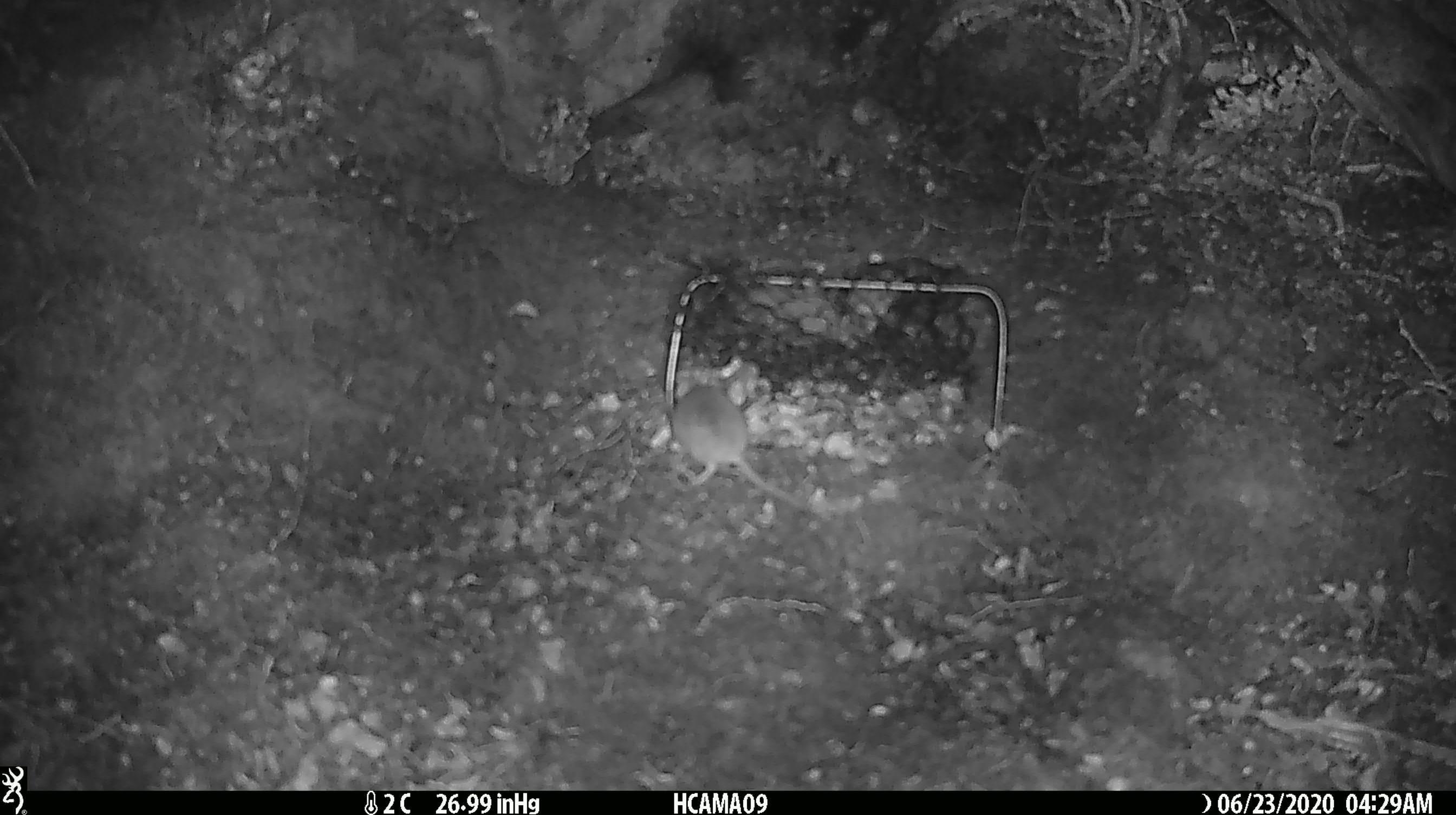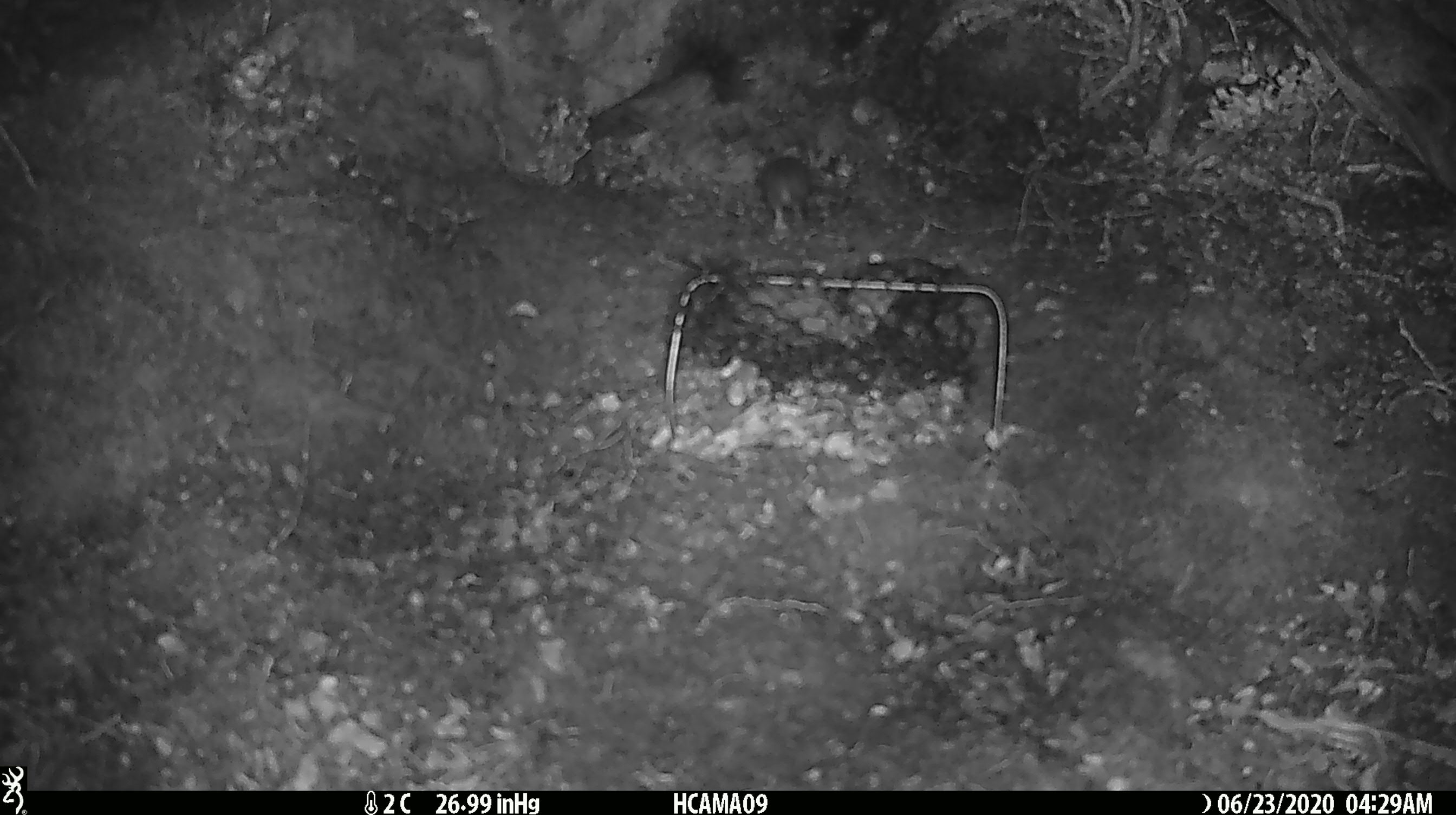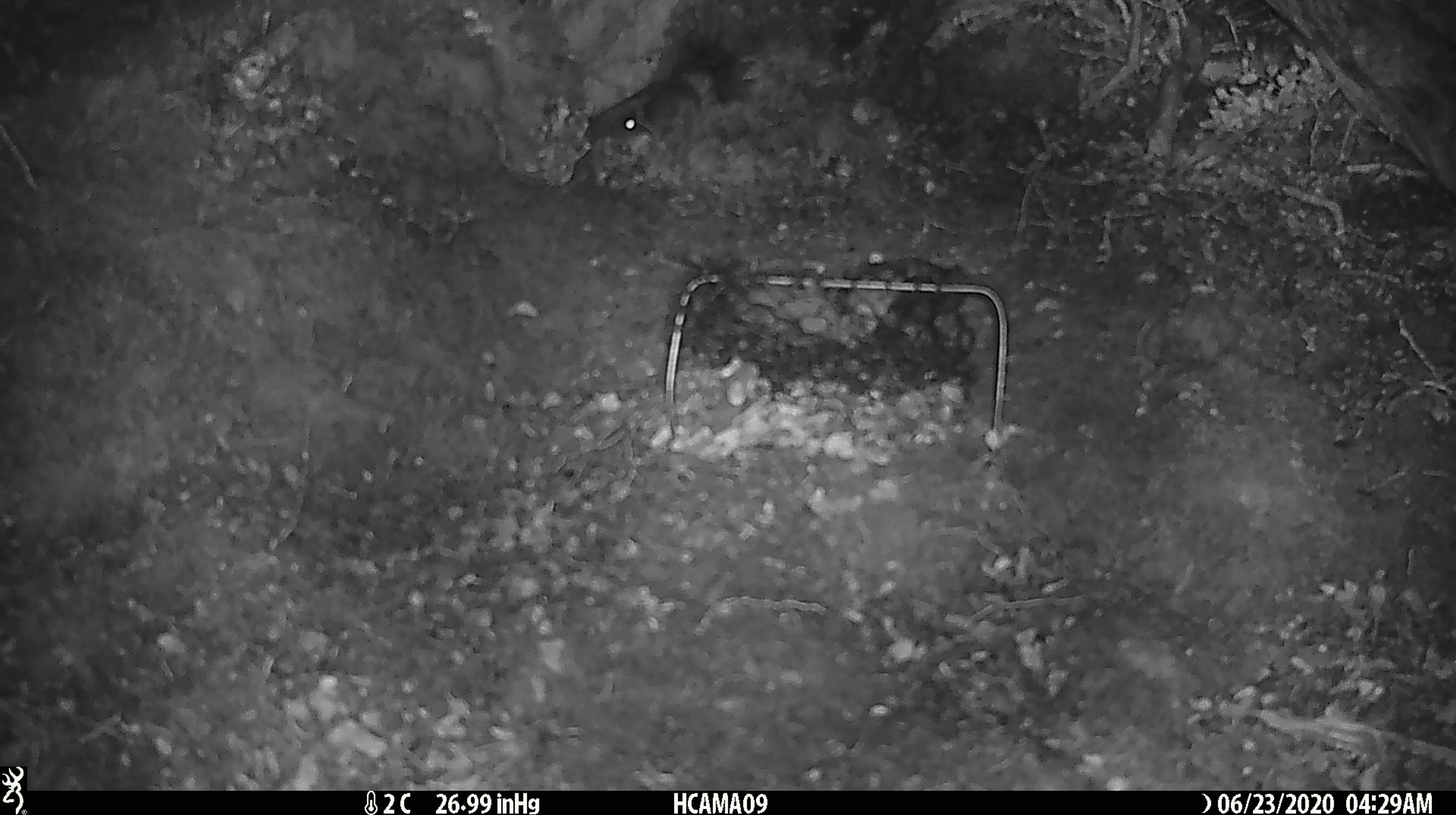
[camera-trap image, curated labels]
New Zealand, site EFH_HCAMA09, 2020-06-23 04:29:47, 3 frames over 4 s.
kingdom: Animalia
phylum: Chordata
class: Mammalia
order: Rodentia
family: Muridae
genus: Mus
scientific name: Mus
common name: mouse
Mouse (Mus).